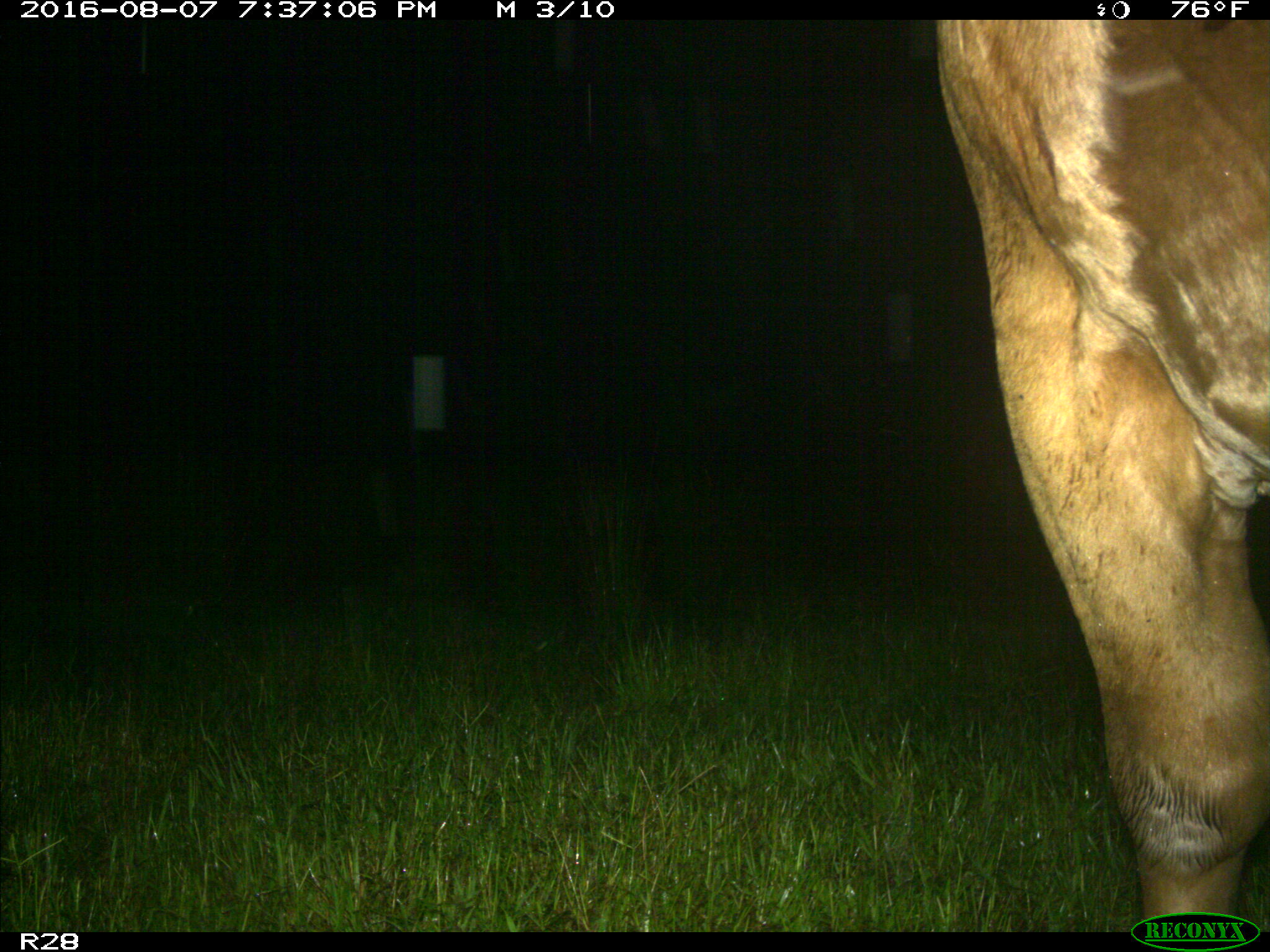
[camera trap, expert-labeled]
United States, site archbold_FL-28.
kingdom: Animalia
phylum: Chordata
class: Mammalia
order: Artiodactyla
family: Bovidae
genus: Bos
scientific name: Bos taurus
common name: domestic cow